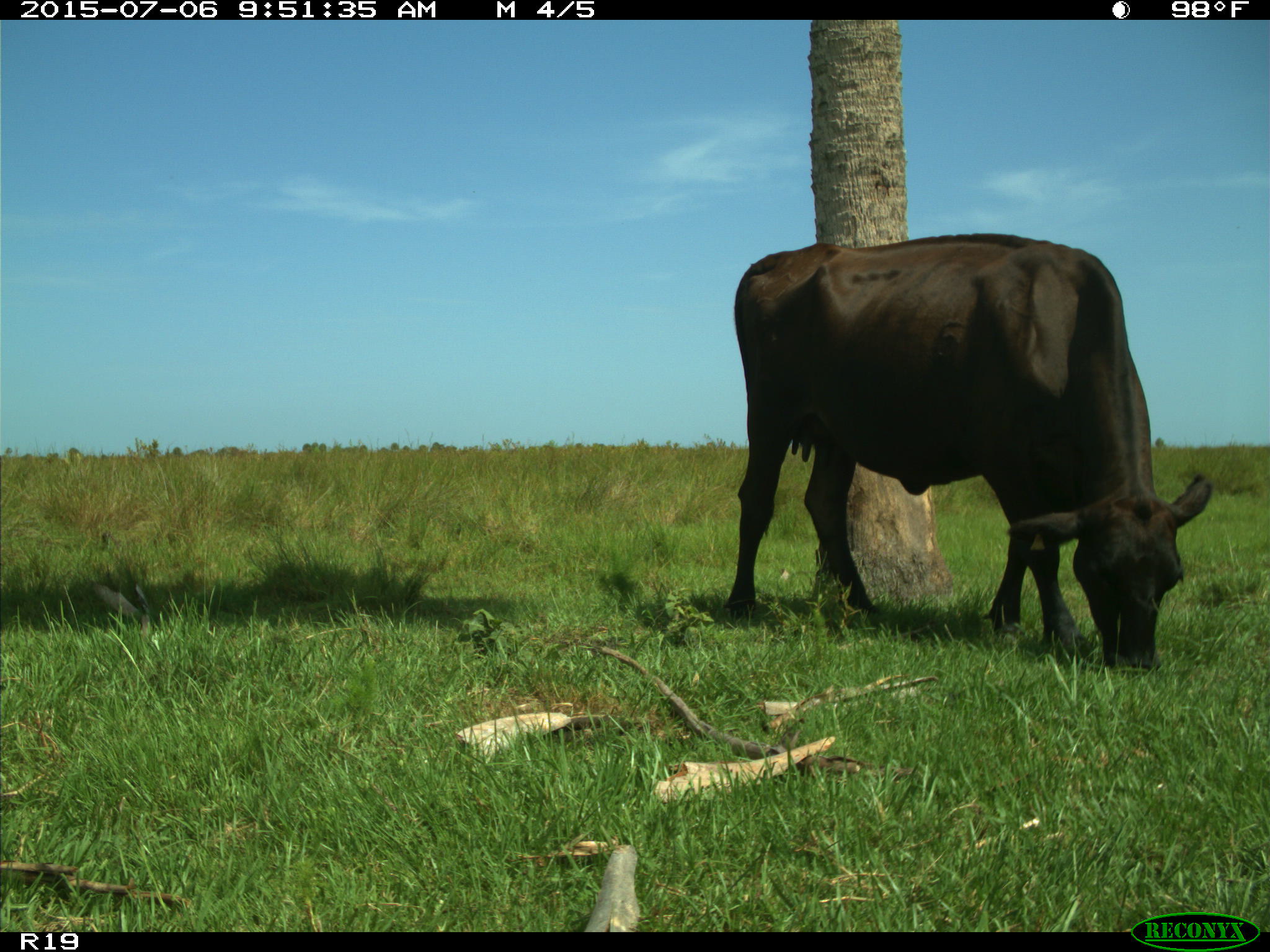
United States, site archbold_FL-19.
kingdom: Animalia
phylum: Chordata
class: Mammalia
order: Artiodactyla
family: Bovidae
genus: Bos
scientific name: Bos taurus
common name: domestic cow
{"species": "Bos taurus (domestic cow)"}